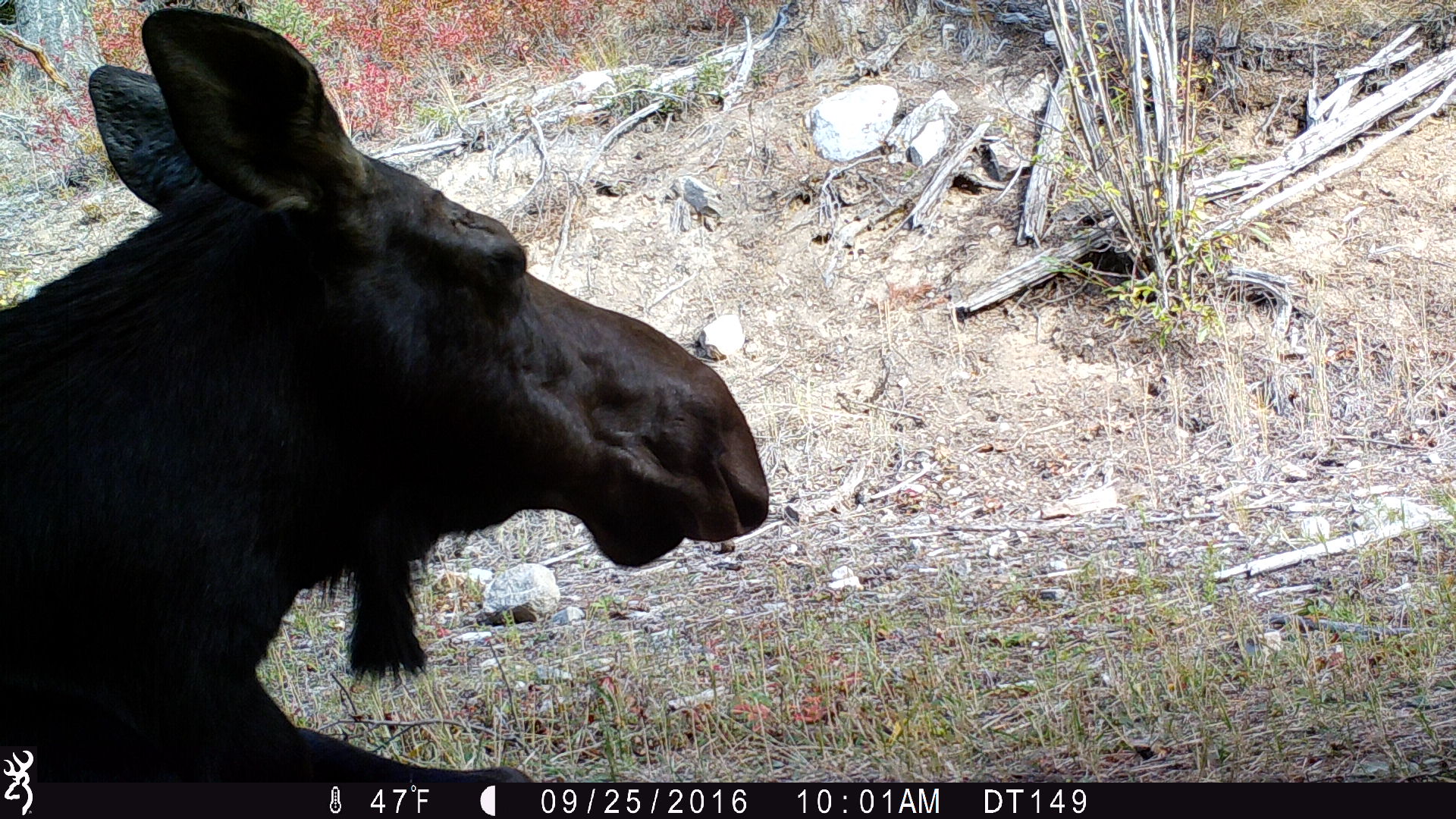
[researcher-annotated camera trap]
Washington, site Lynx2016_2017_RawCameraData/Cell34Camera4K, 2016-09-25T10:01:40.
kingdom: Animalia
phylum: Chordata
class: Mammalia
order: Artiodactyla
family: Cervidae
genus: Alces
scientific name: Alces alces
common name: moose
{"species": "Alces alces (moose)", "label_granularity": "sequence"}